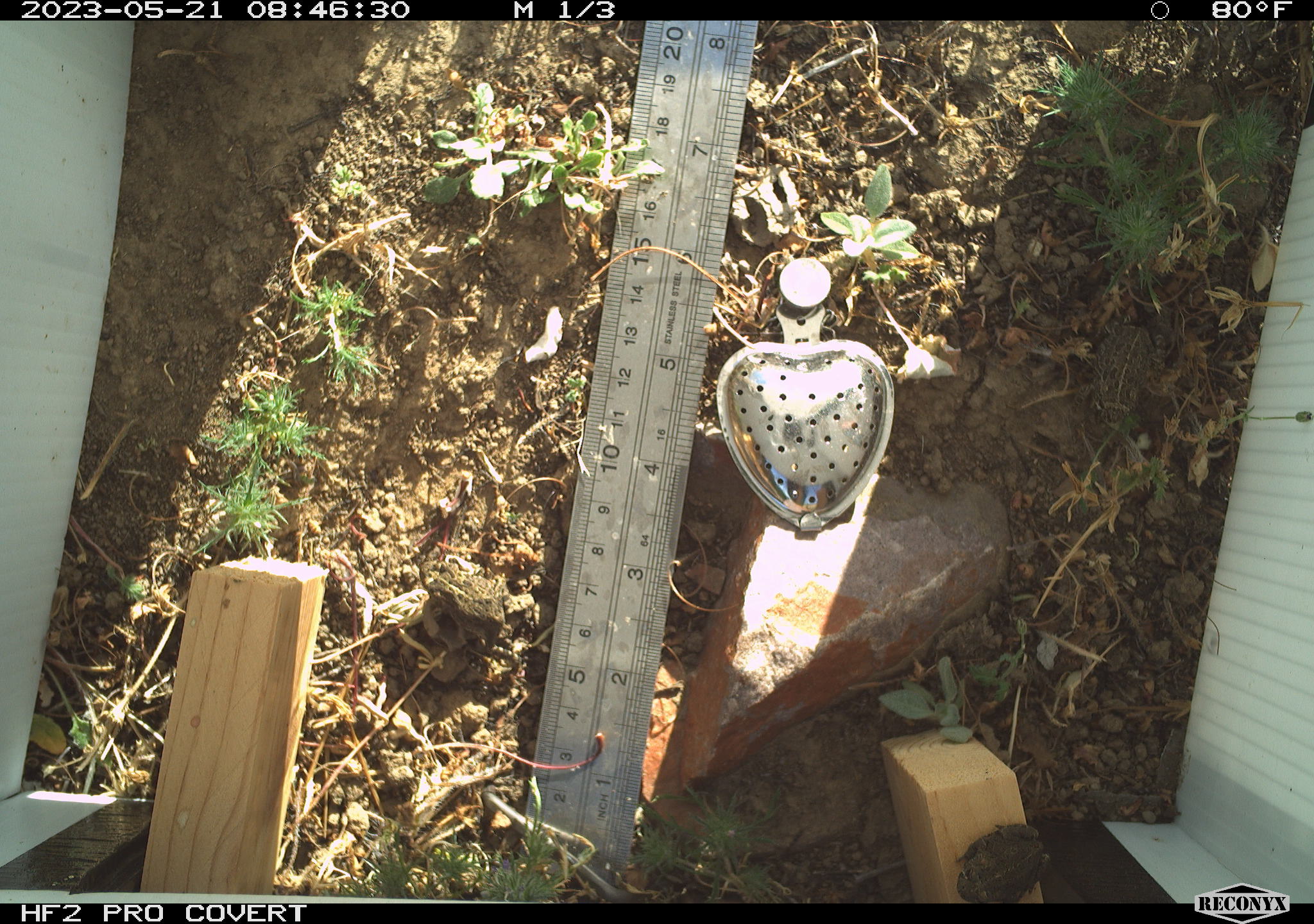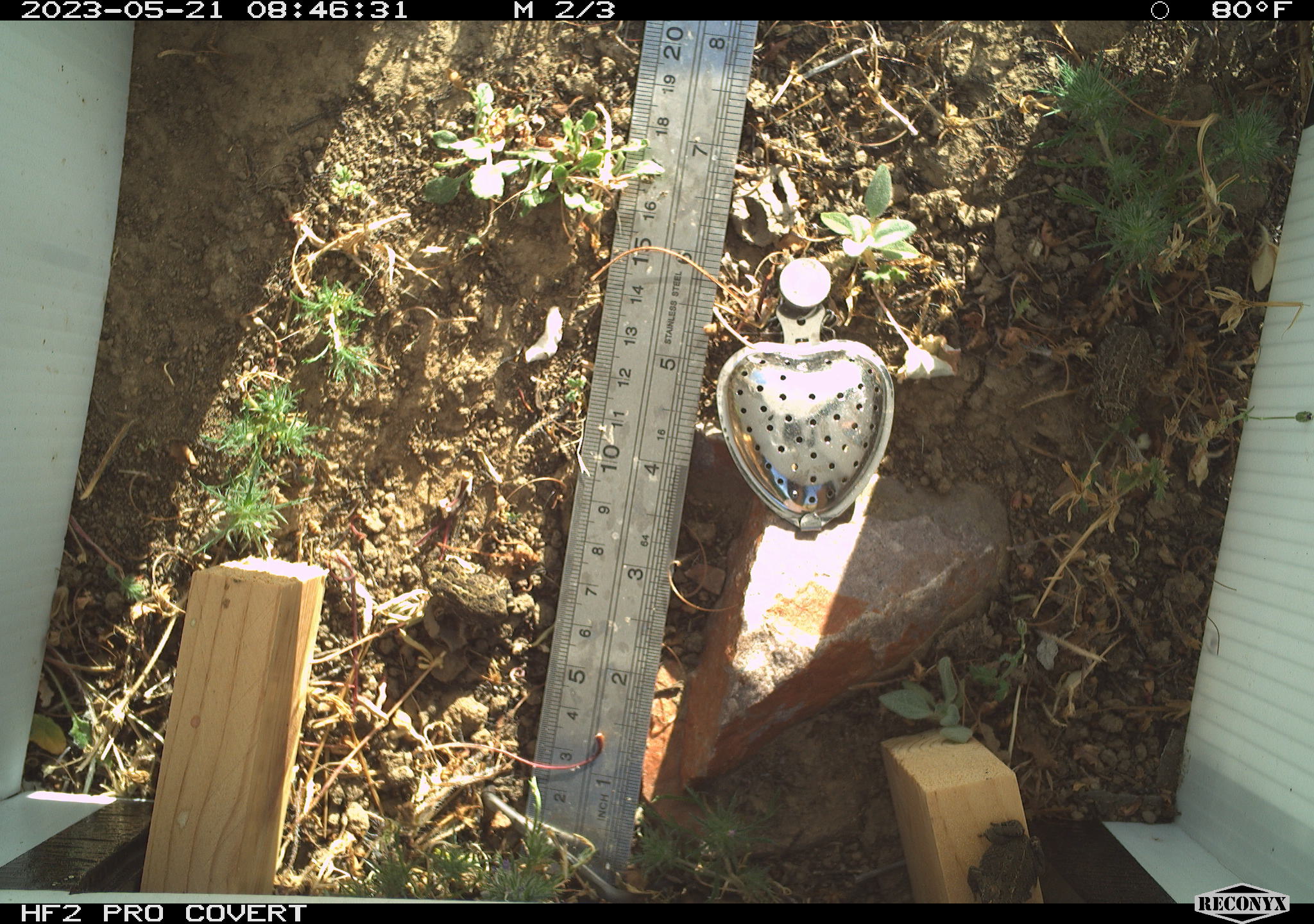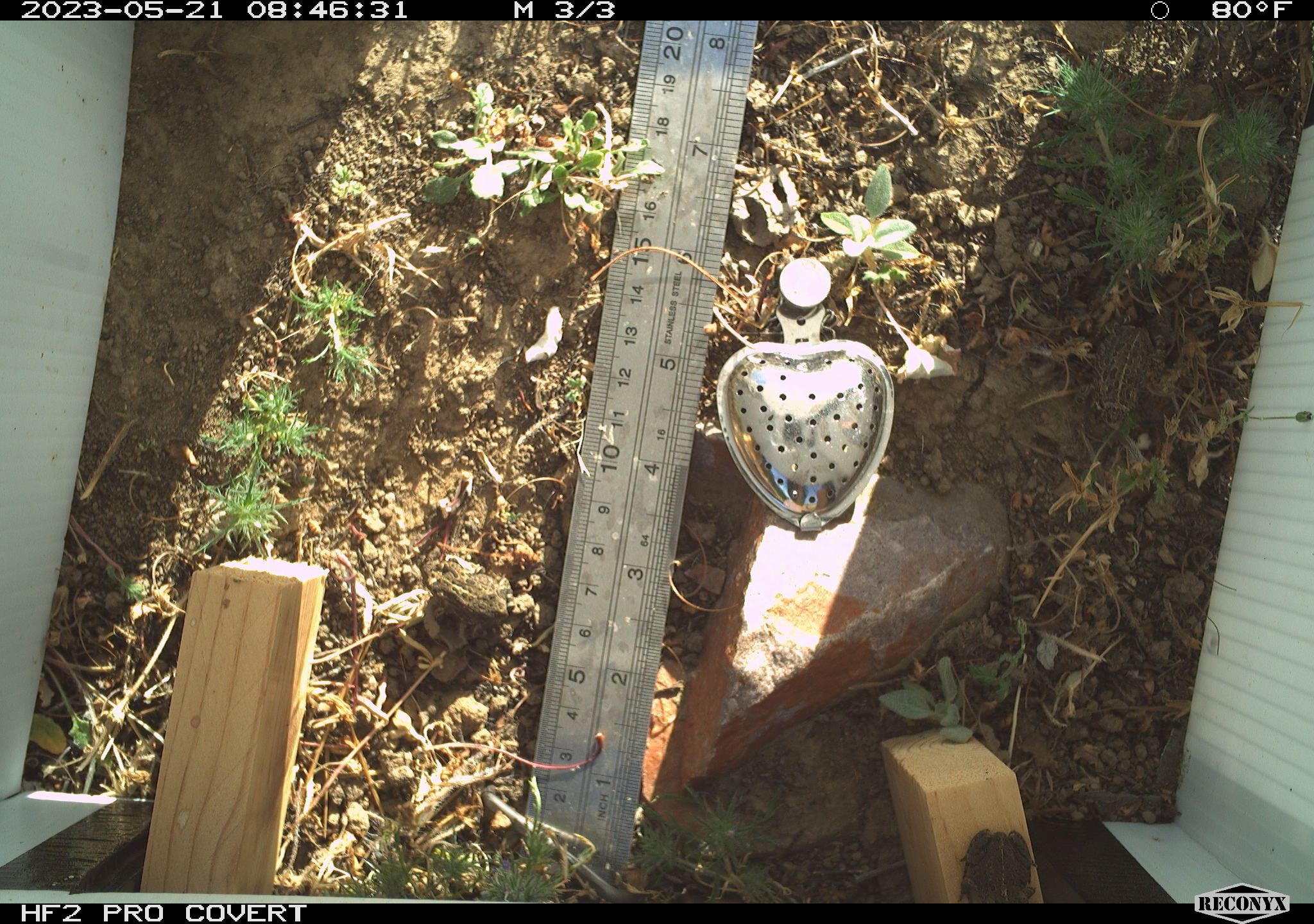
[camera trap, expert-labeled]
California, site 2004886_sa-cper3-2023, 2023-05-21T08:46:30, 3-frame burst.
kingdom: Animalia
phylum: Chordata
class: Amphibia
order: Anura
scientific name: Anura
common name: frogs